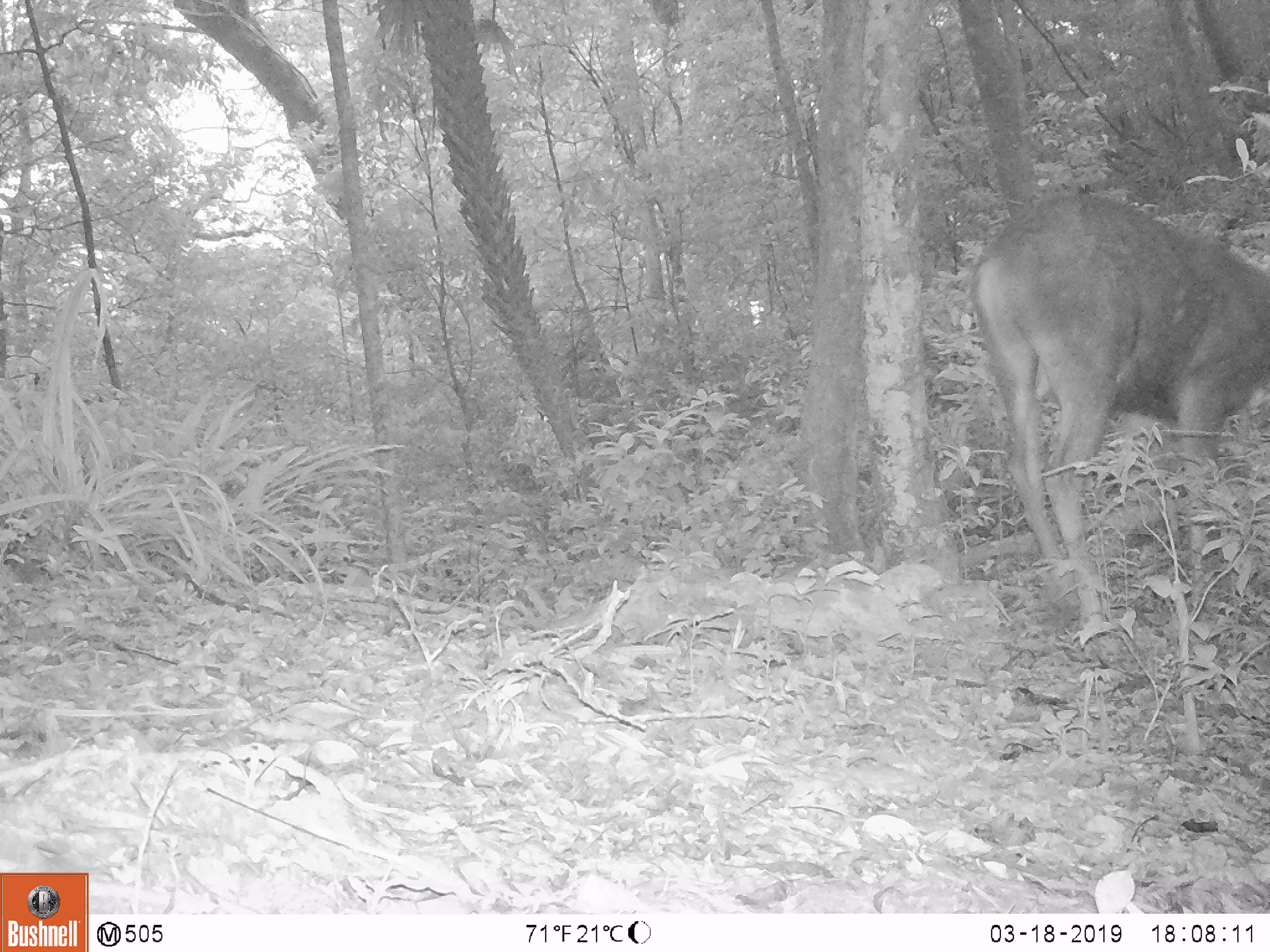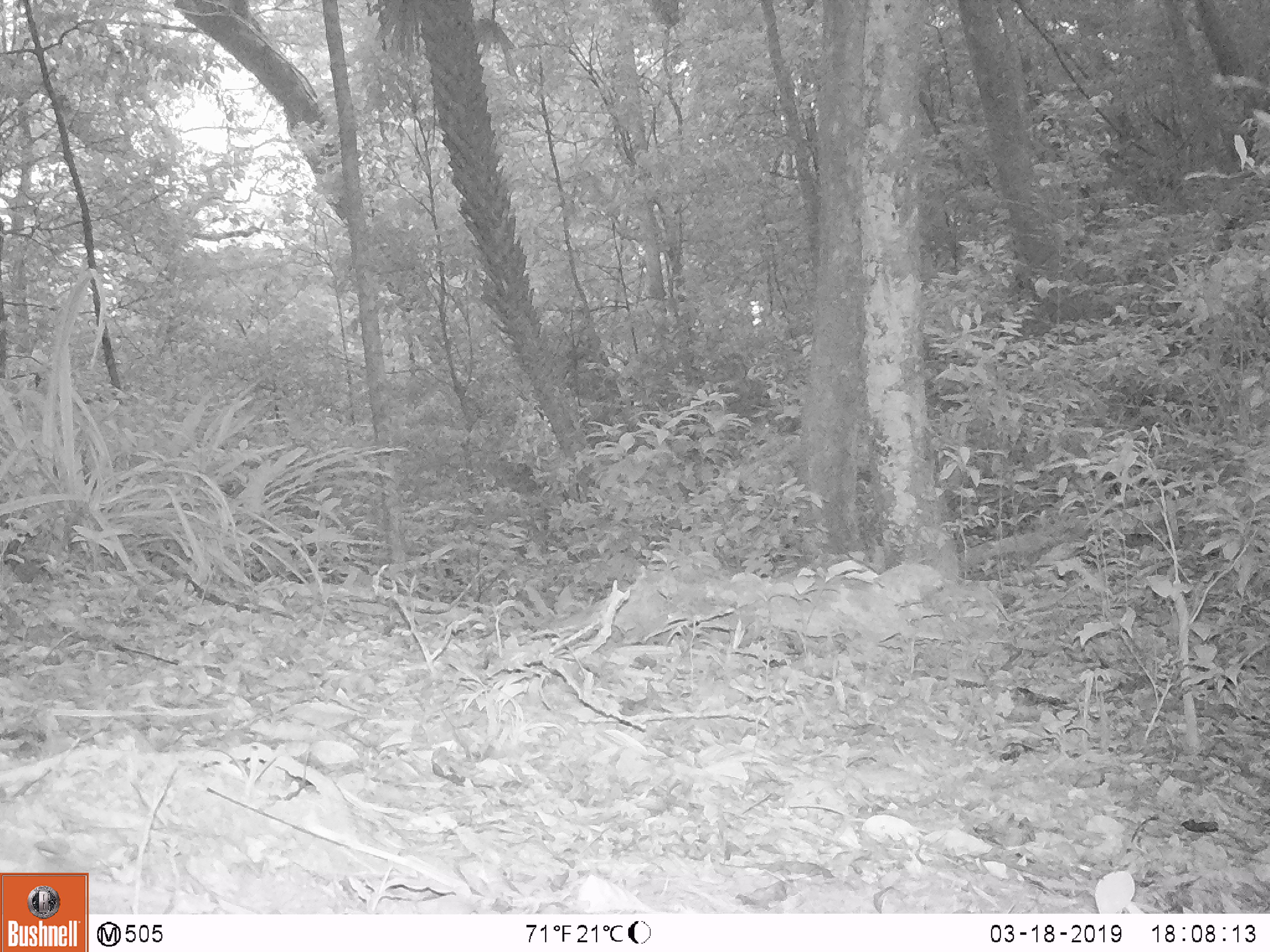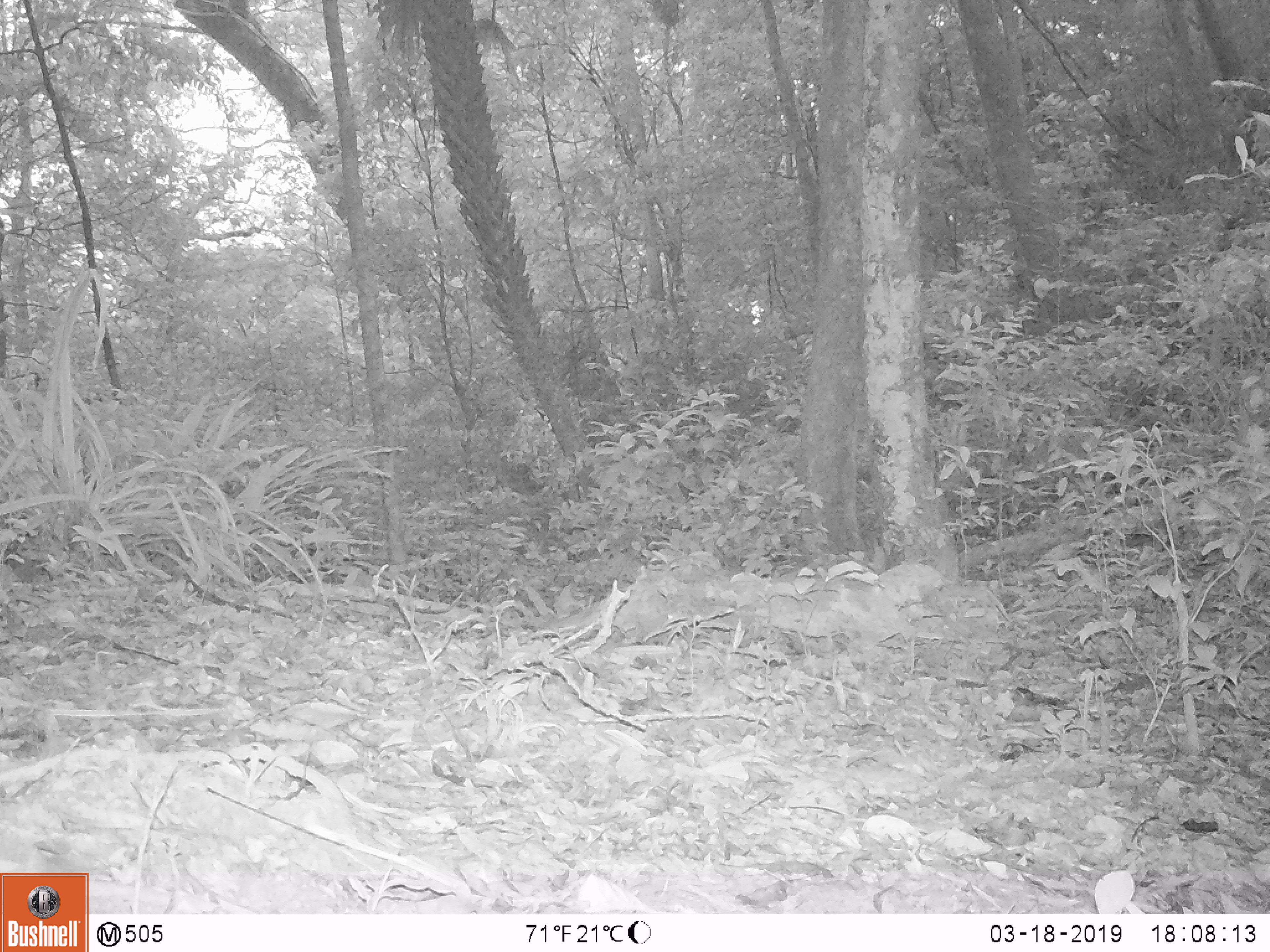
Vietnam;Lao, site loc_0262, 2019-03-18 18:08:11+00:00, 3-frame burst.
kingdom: Animalia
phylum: Chordata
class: Mammalia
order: Artiodactyla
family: Cervidae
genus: Rusa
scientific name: Rusa unicolor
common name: sambar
Sambar (Rusa unicolor). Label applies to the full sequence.